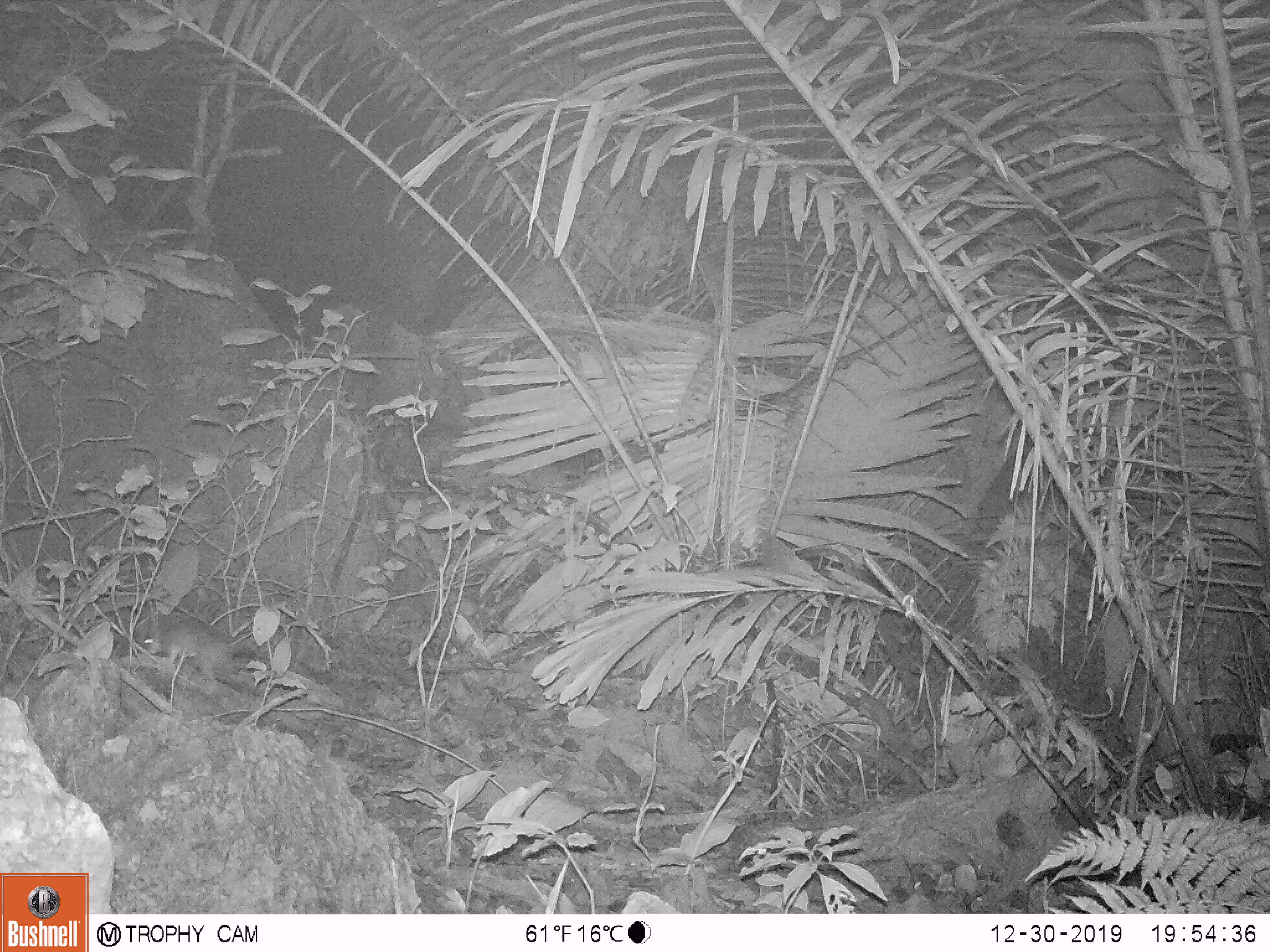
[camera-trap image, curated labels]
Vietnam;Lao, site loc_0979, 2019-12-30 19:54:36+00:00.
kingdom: Animalia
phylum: Chordata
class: Mammalia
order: Rodentia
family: Muridae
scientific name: Muridae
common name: old-world mice and rats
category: unidentified murid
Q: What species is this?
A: Unidentified murid (old-world mice and rats) (Muridae).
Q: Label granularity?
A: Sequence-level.